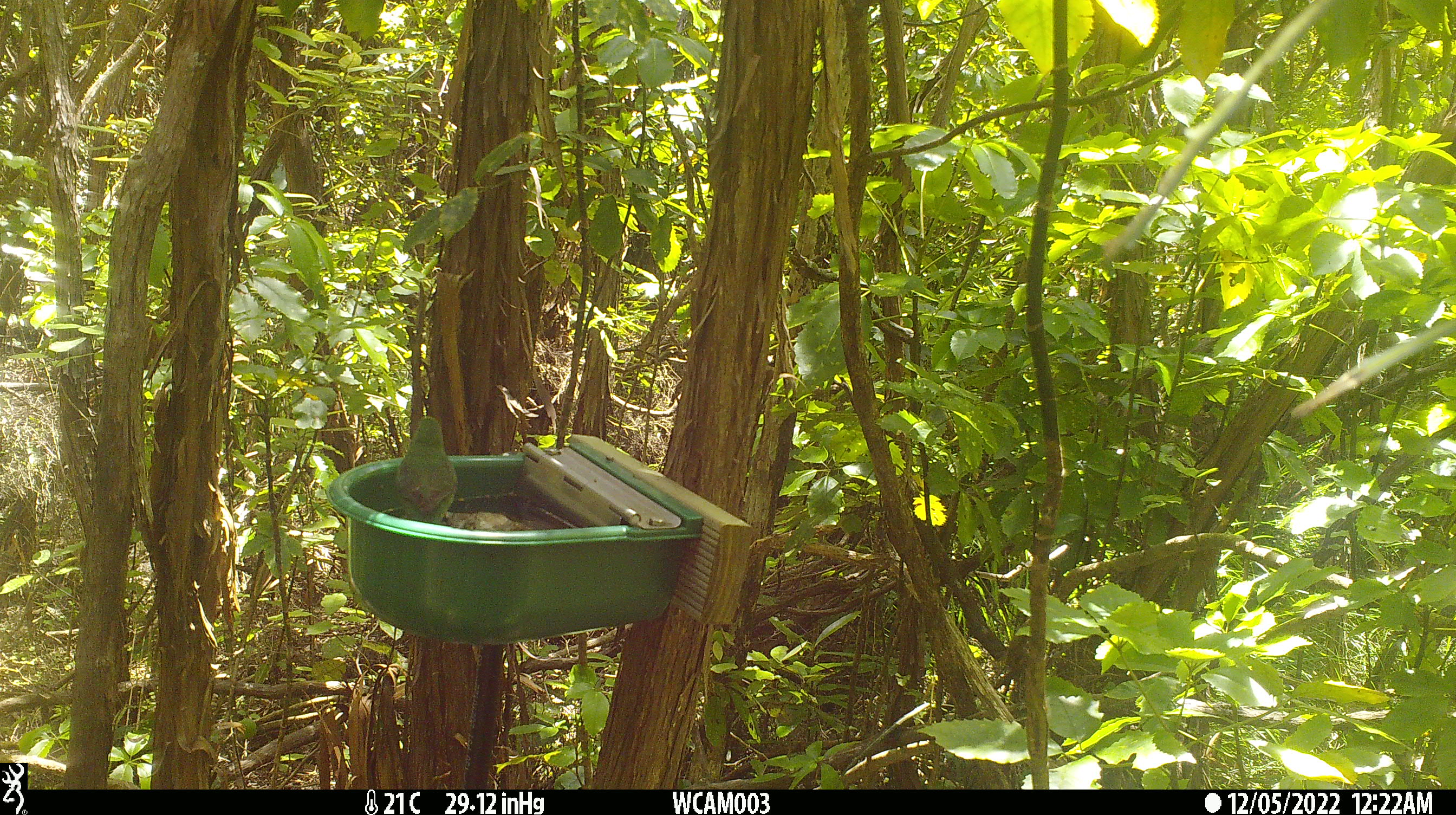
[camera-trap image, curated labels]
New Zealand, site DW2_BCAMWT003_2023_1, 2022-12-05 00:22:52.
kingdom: Animalia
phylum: Chordata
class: Aves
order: Psittaciformes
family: Psittaculidae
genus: Cyanoramphus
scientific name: Cyanoramphus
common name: parakeet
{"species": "parakeet (Cyanoramphus)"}